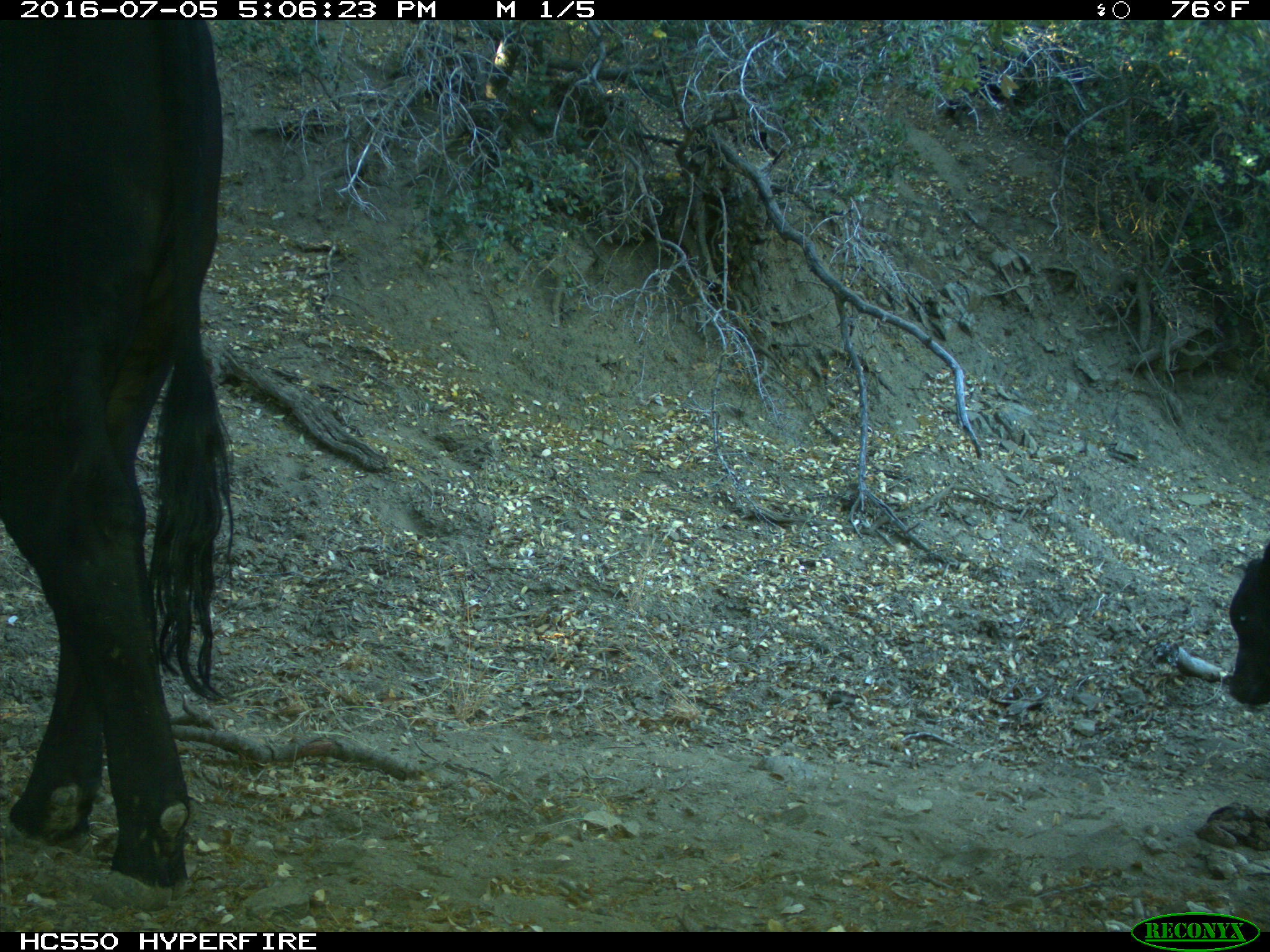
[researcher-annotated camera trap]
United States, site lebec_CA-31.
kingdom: Animalia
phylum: Chordata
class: Mammalia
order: Artiodactyla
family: Bovidae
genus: Bos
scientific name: Bos taurus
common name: domestic cow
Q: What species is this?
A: Bos taurus (domestic cow).